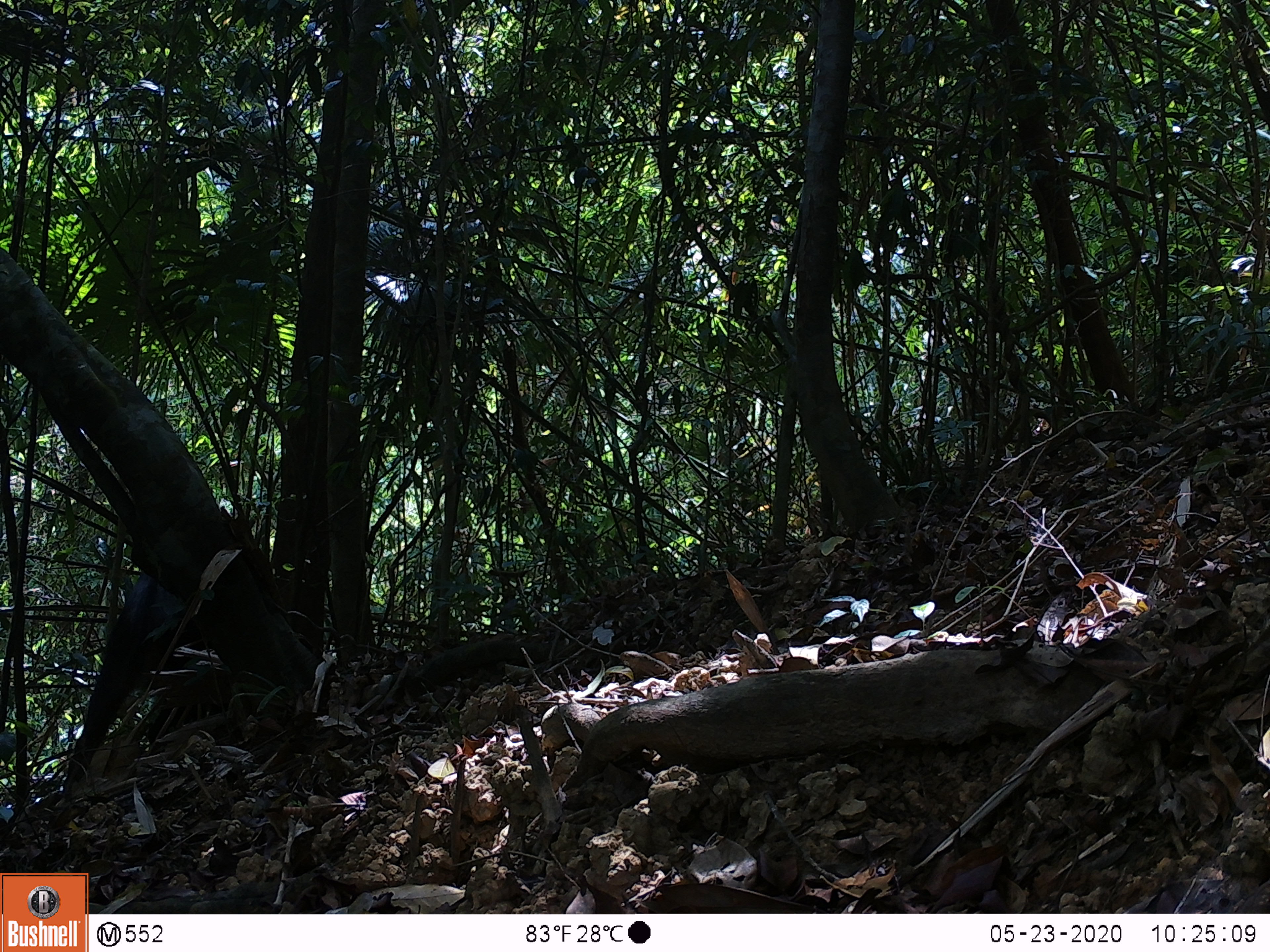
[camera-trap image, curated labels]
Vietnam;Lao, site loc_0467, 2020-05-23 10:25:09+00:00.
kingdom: Animalia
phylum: Chordata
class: Mammalia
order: Artiodactyla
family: Bovidae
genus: Capricornis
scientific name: Capricornis sumatraensis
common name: chinese serow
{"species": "chinese serow (Capricornis sumatraensis)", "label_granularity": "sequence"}